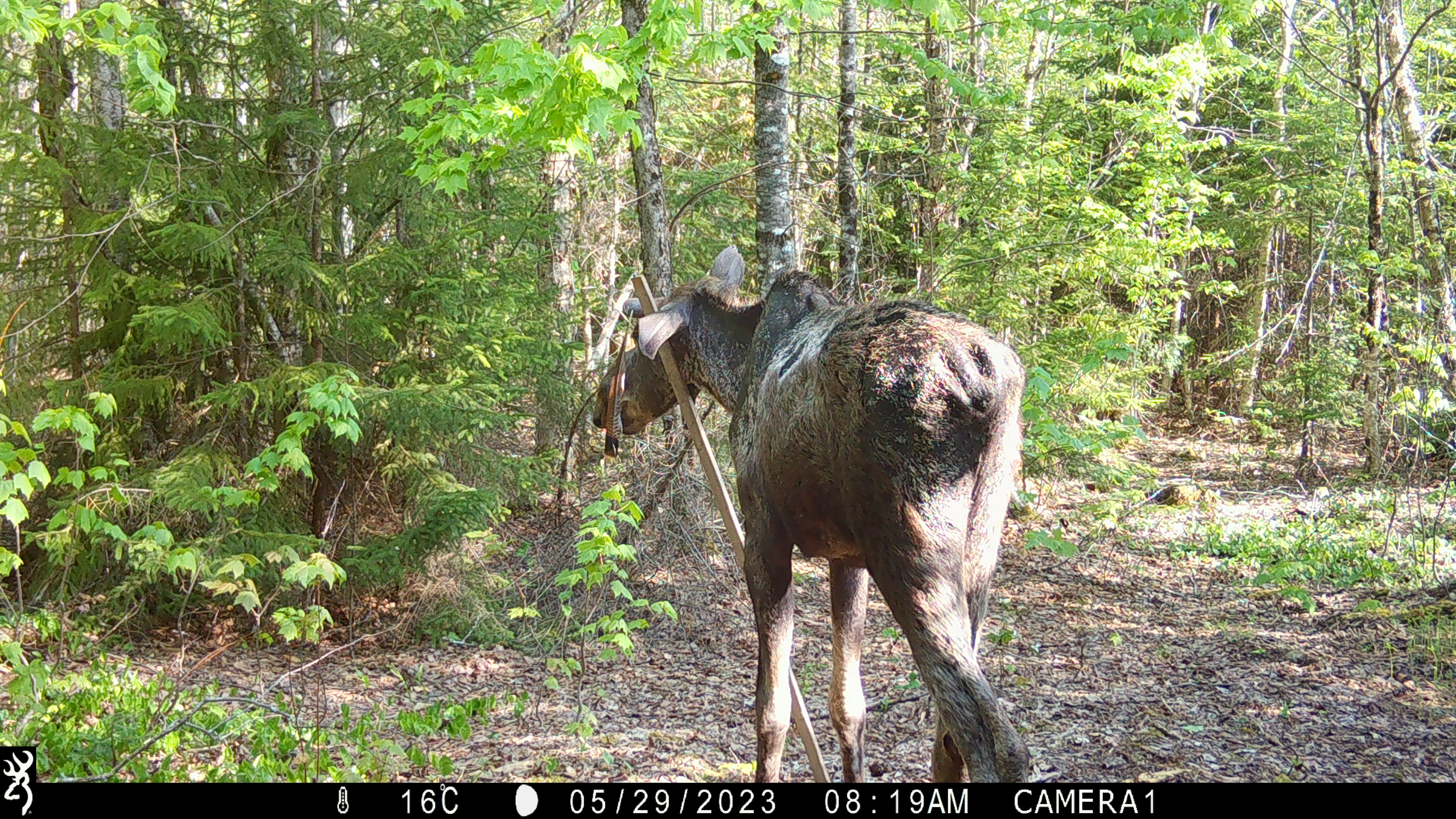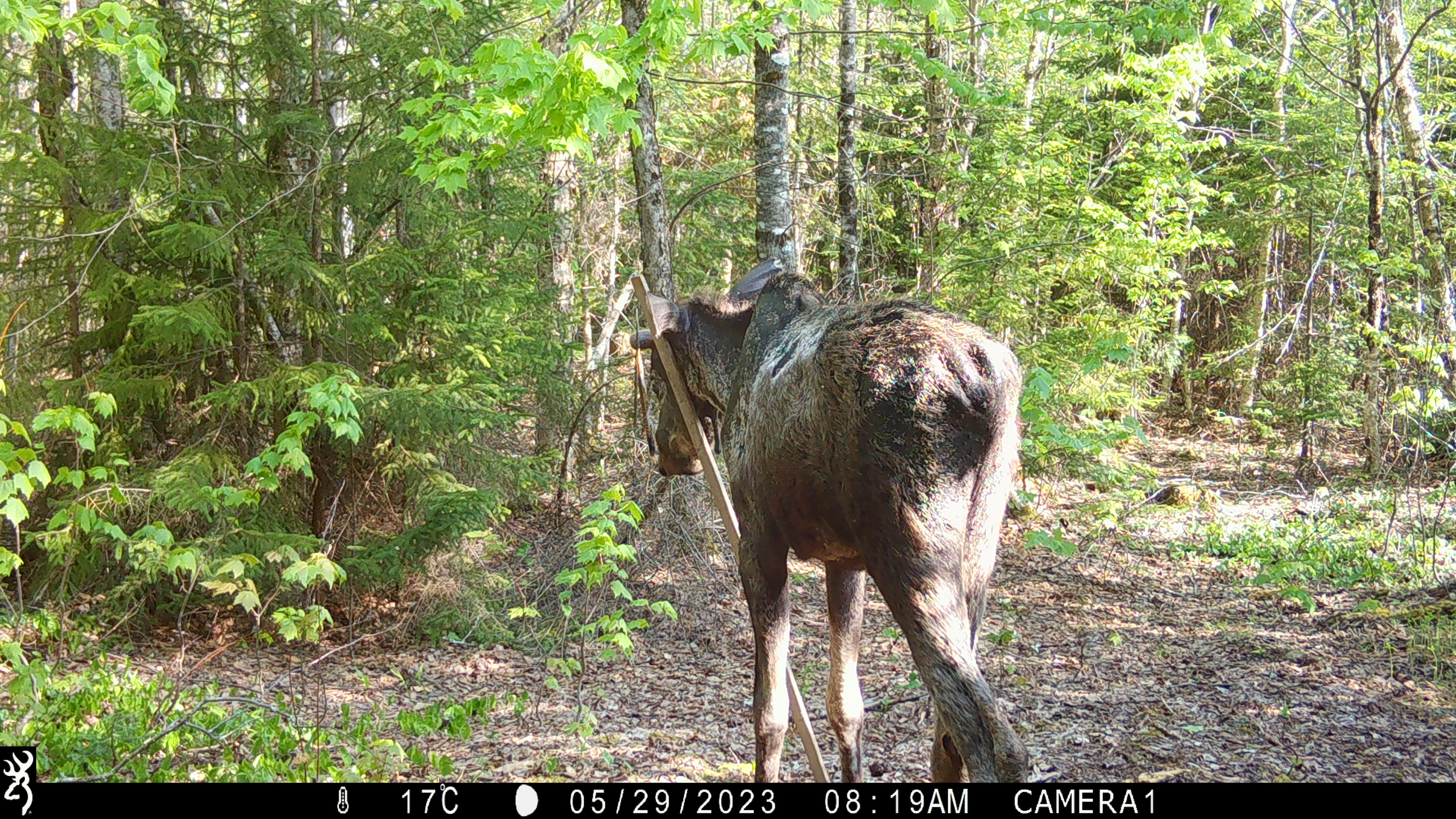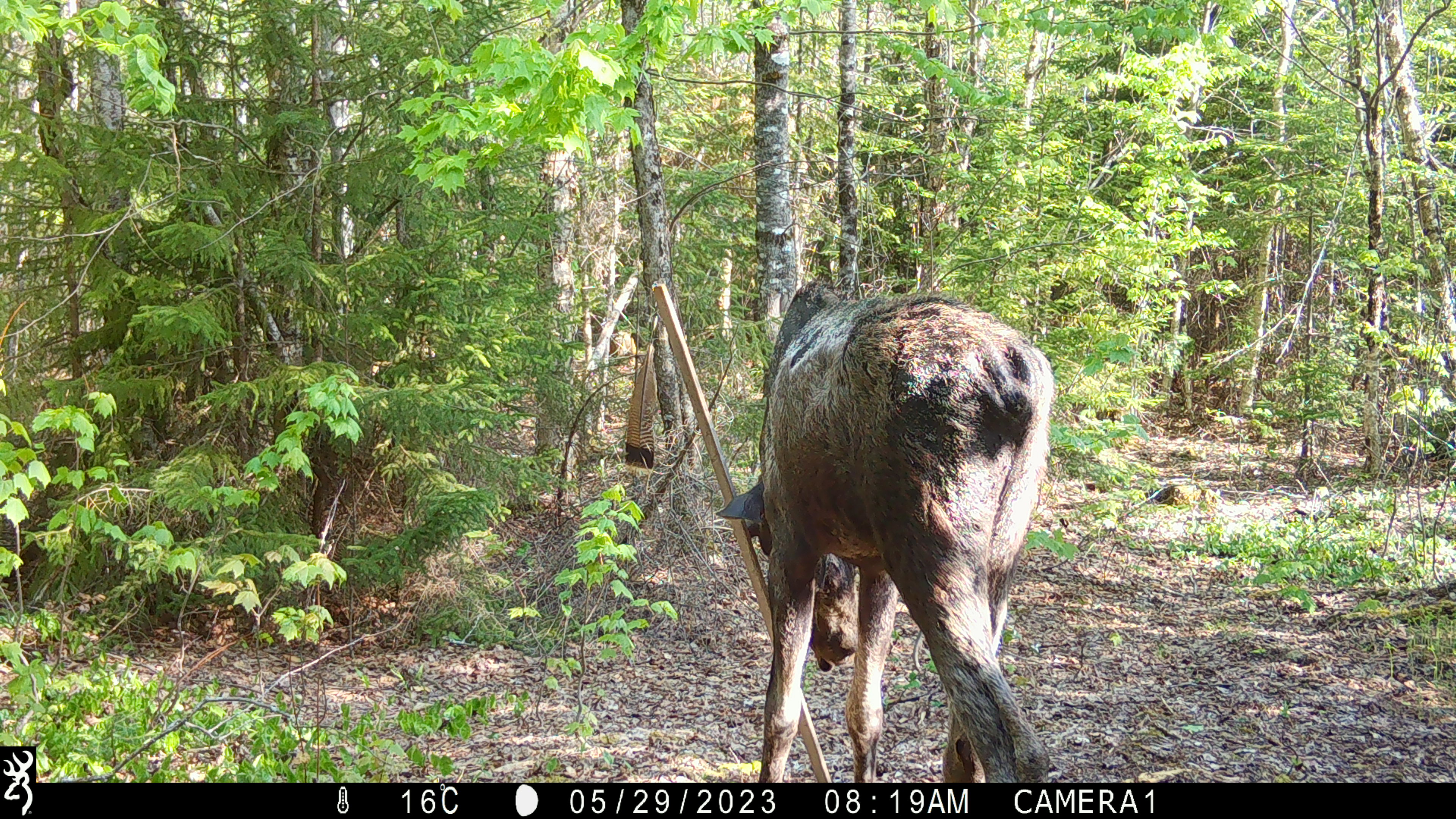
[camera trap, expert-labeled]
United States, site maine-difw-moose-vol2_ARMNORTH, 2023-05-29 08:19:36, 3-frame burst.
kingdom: Animalia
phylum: Chordata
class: Mammalia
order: Artiodactyla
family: Cervidae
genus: Alces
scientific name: Alces alces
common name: moose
Moose (Alces alces).